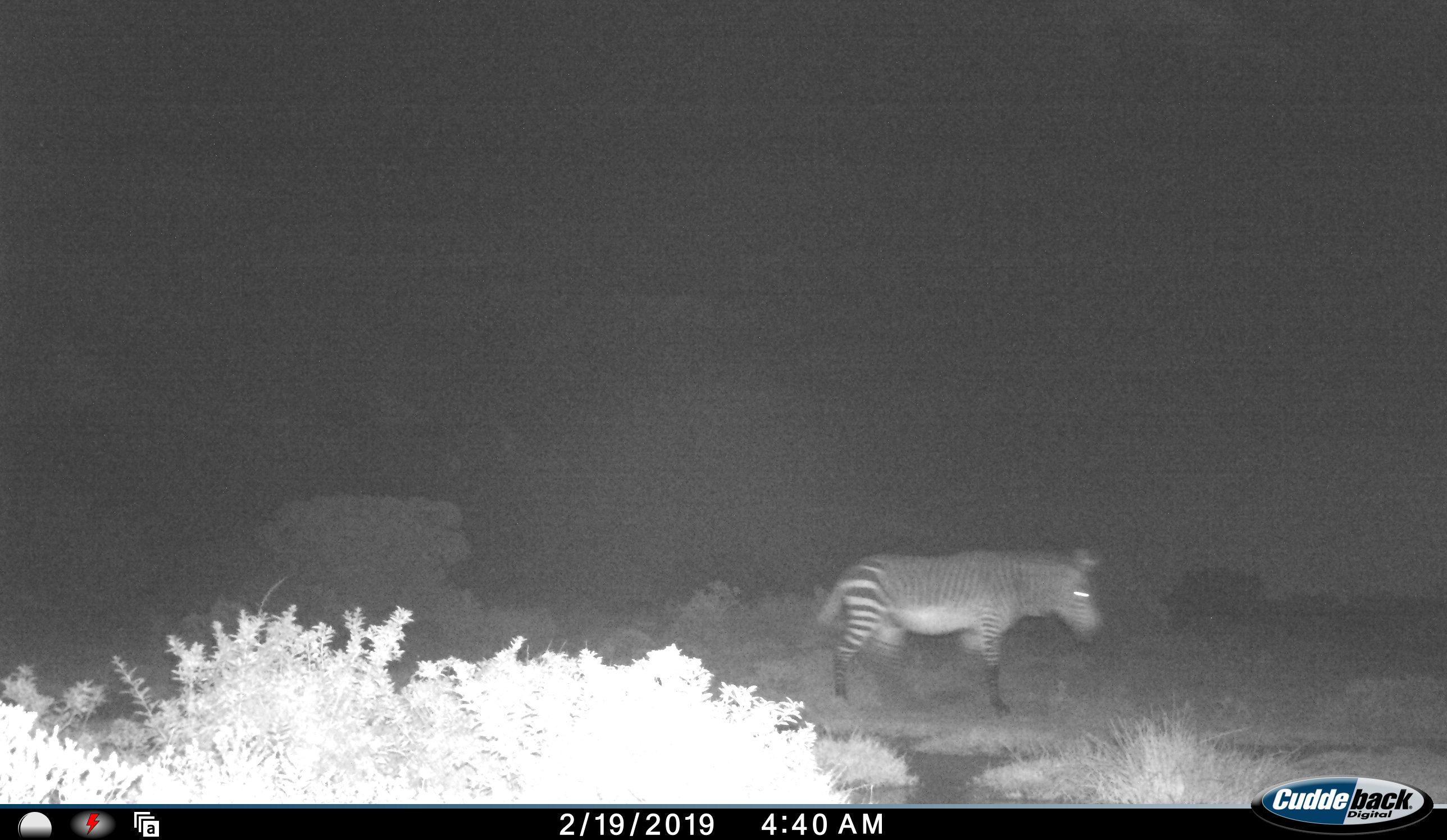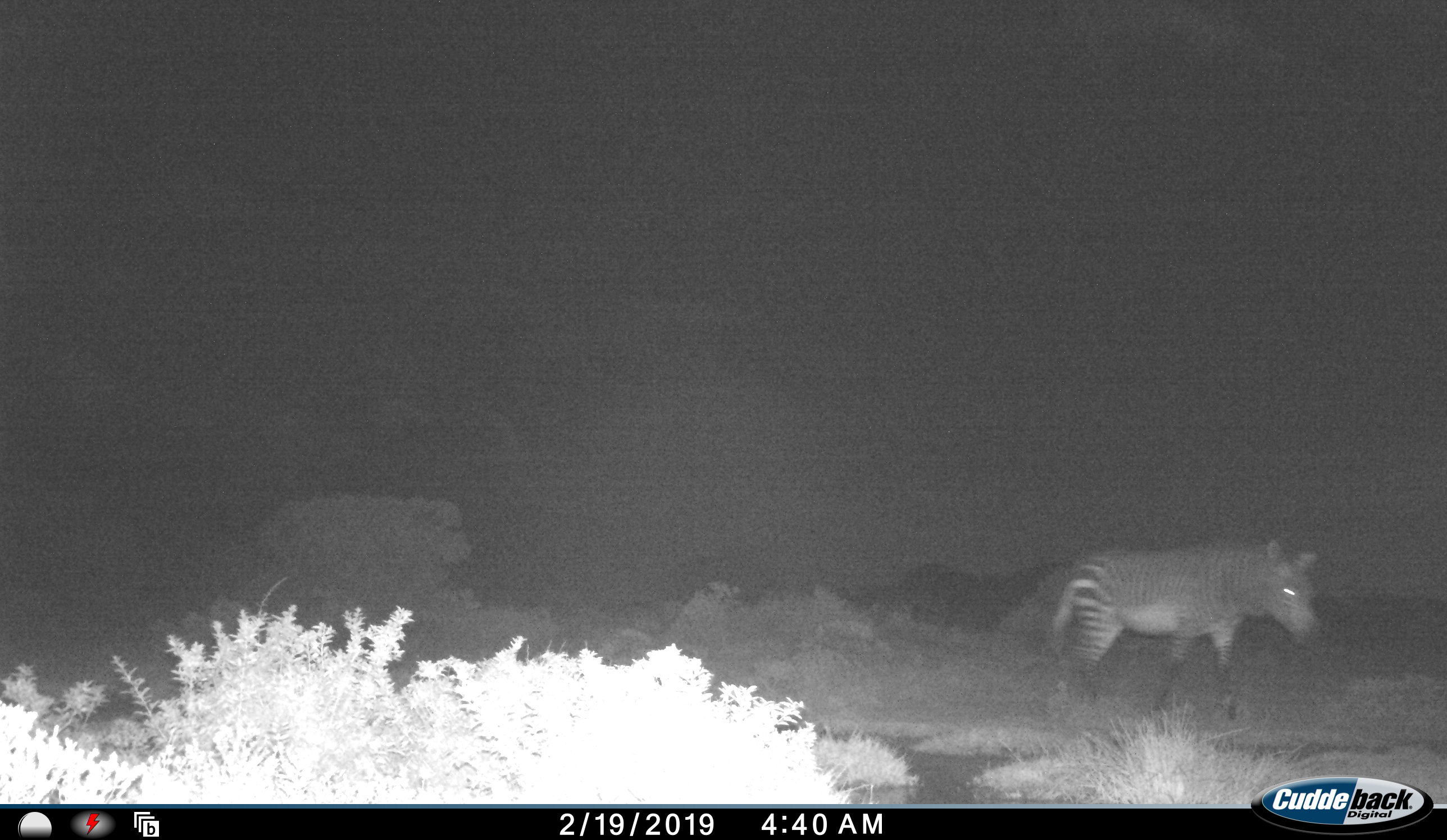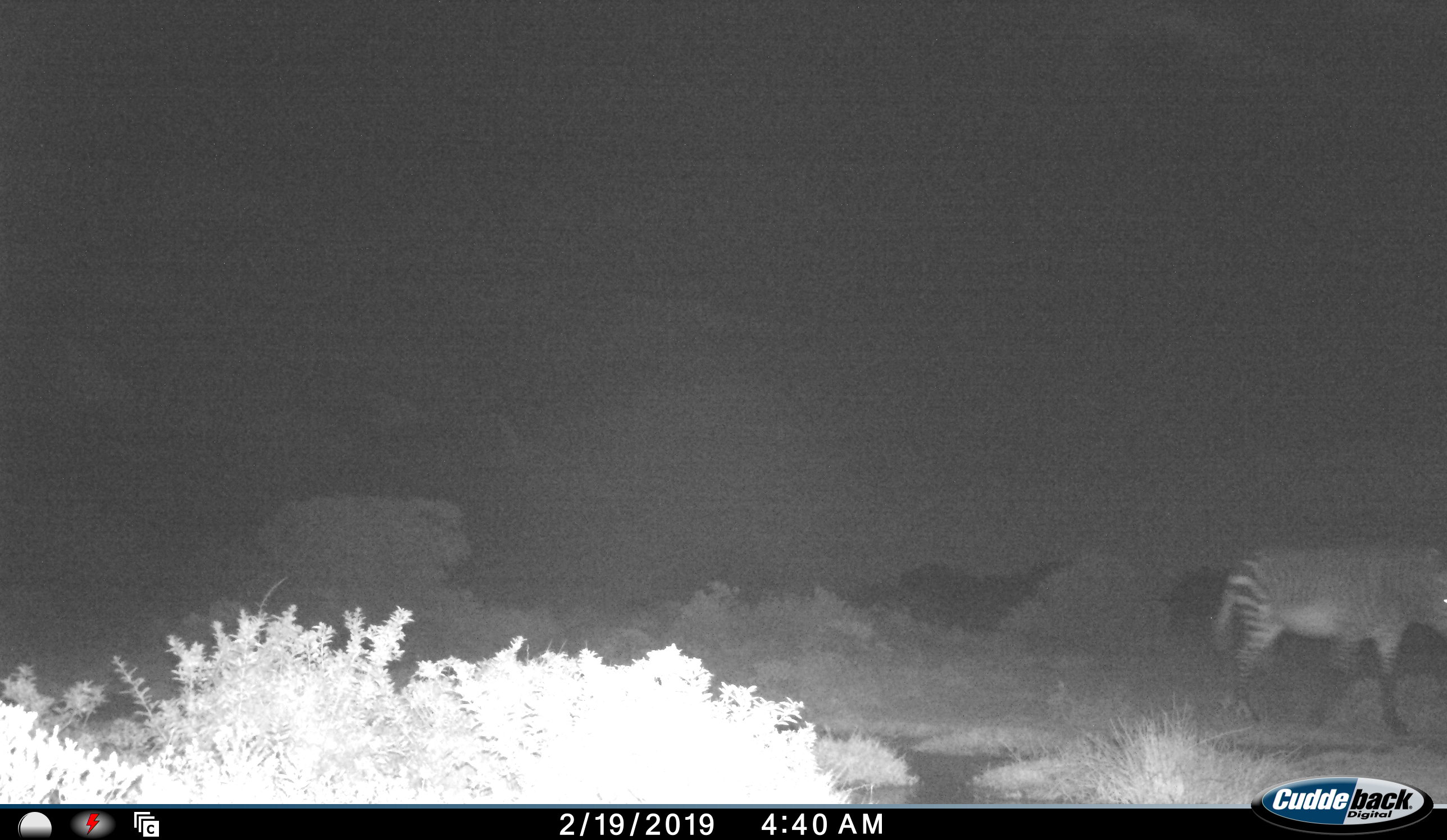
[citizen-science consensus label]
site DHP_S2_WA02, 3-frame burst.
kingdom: Animalia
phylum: Chordata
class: Mammalia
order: Perissodactyla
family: Equidae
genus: Equus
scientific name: Equus zebra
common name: mountain zebra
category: zebramountain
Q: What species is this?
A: Zebramountain (mountain zebra) (Equus zebra).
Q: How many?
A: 1.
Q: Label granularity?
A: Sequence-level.